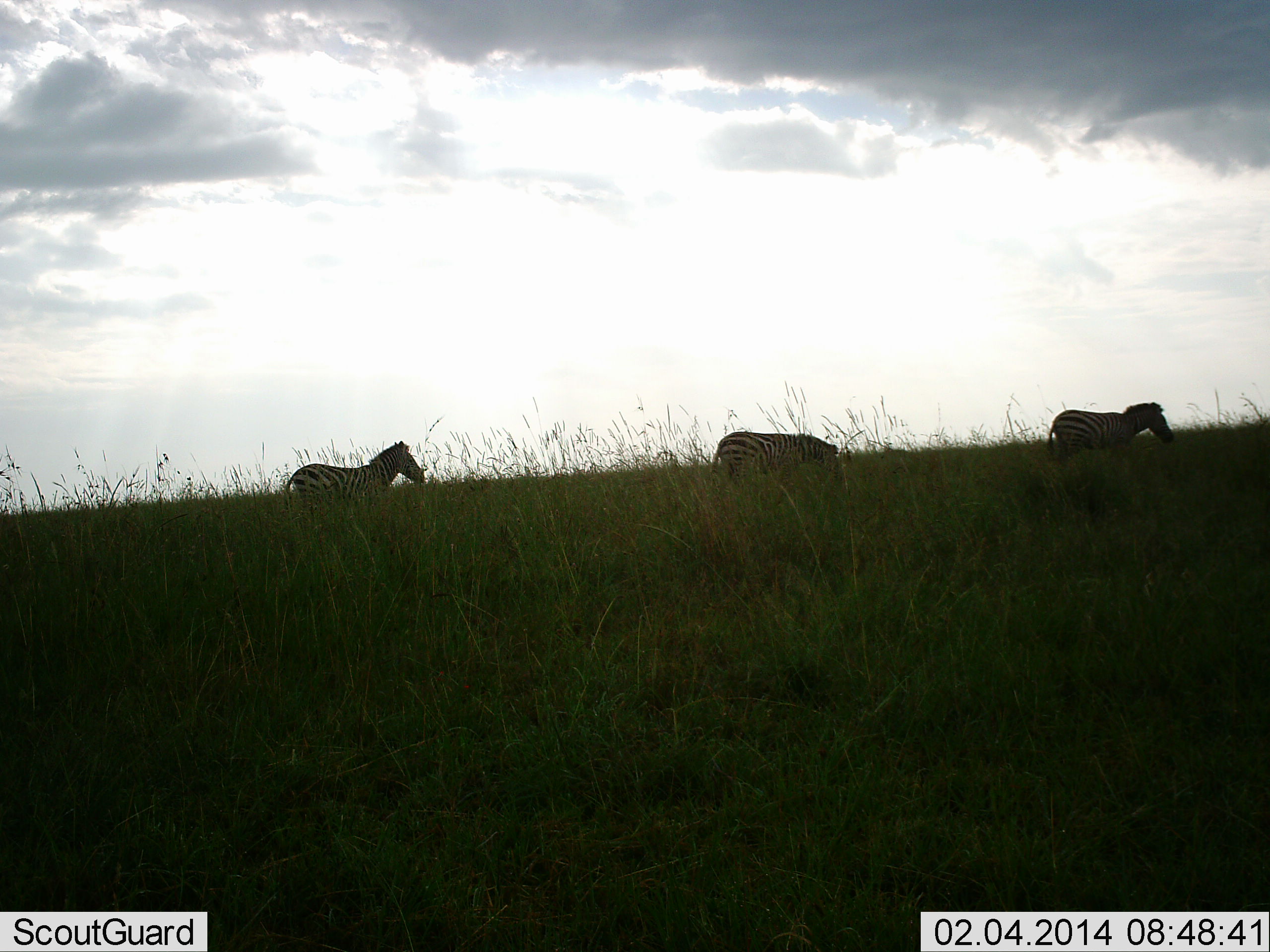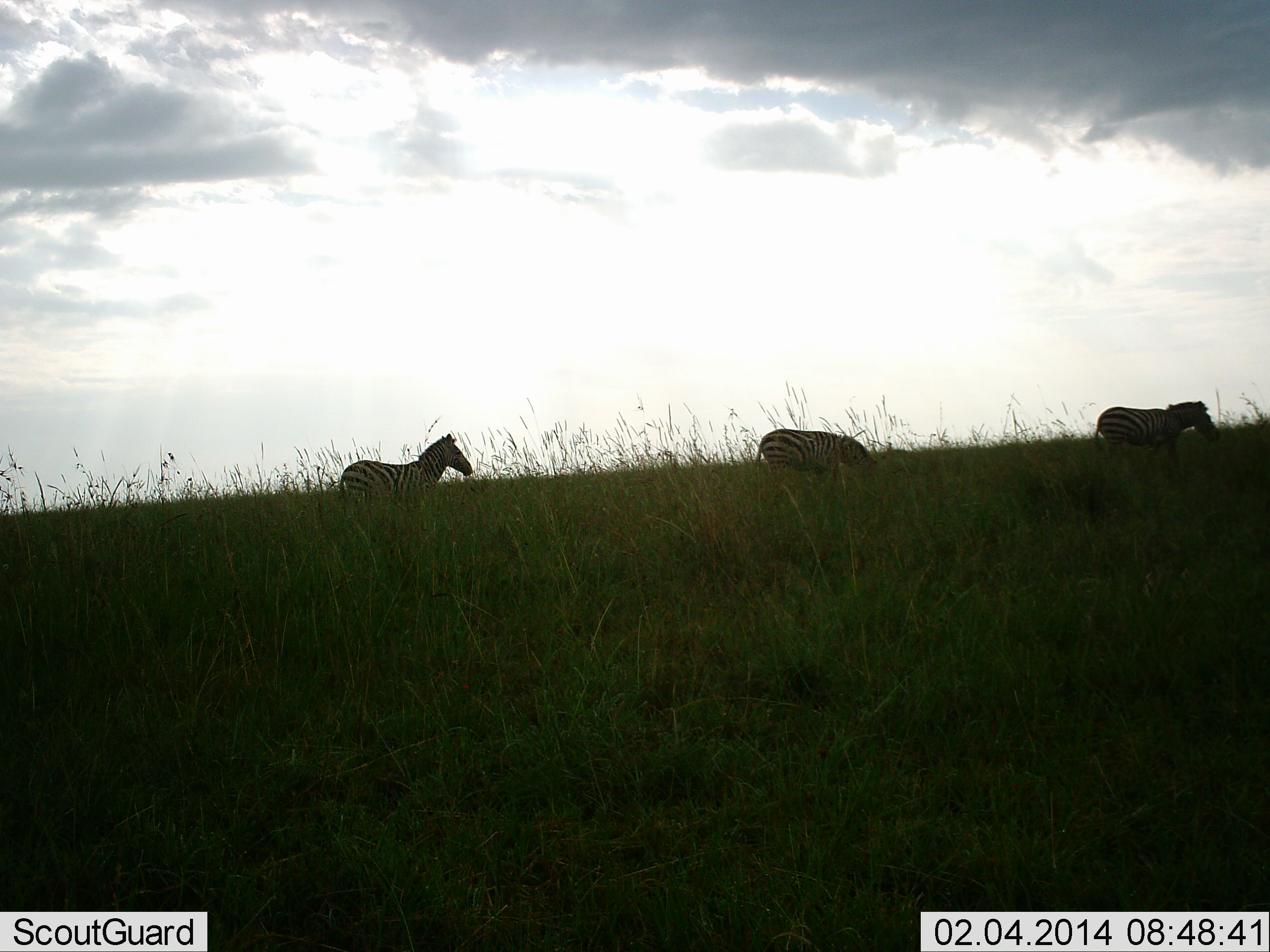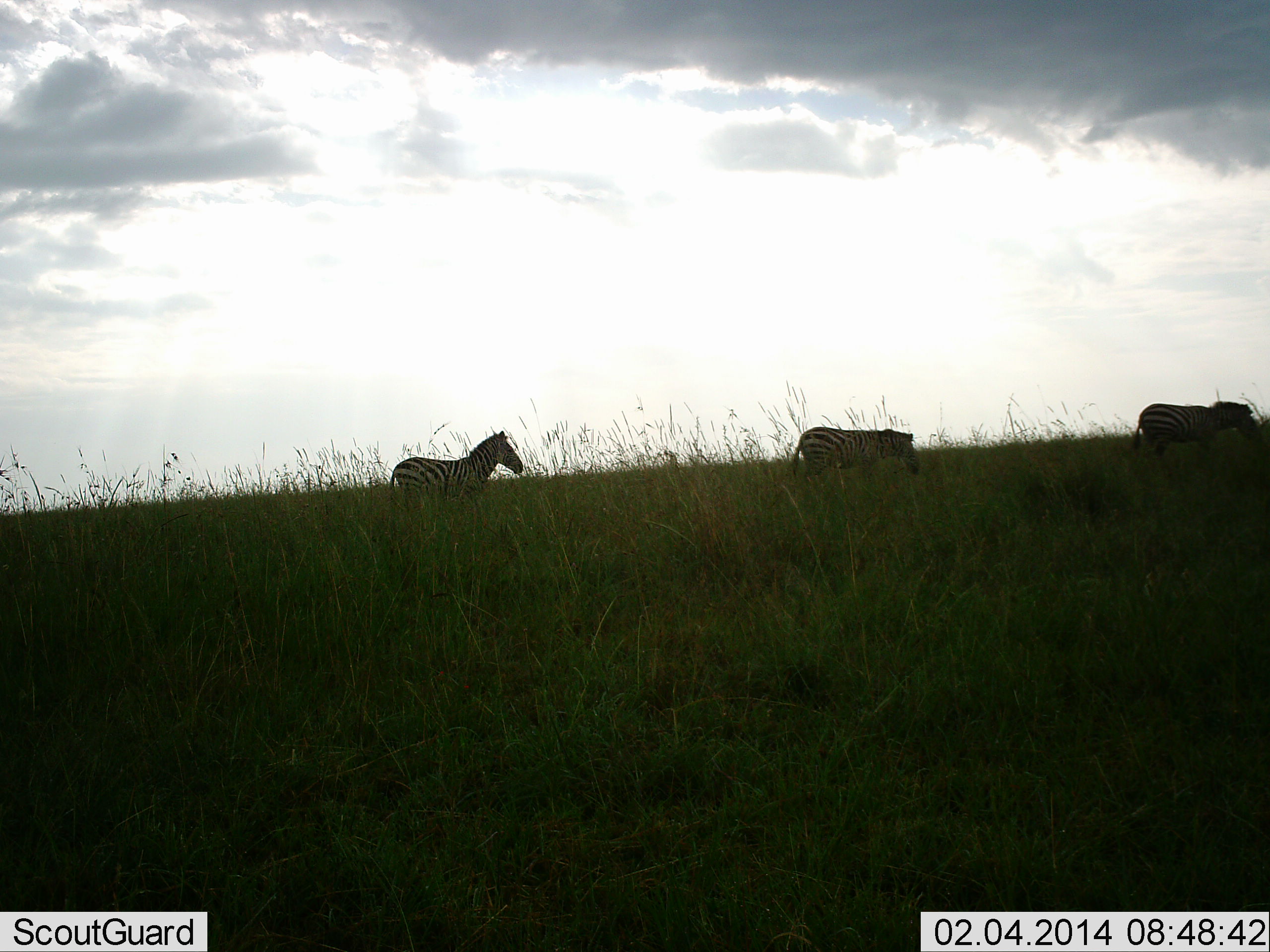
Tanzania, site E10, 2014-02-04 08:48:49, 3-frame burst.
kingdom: Animalia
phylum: Chordata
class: Mammalia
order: Perissodactyla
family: Equidae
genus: Equus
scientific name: Equus quagga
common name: plains zebra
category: zebra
Zebra (plains zebra) (Equus quagga), count 3. Behavior (volunteer vote fractions): standing 6%, resting 1%, moving 94%, interacting 0%. Young present (vote fraction): 0%. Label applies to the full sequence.